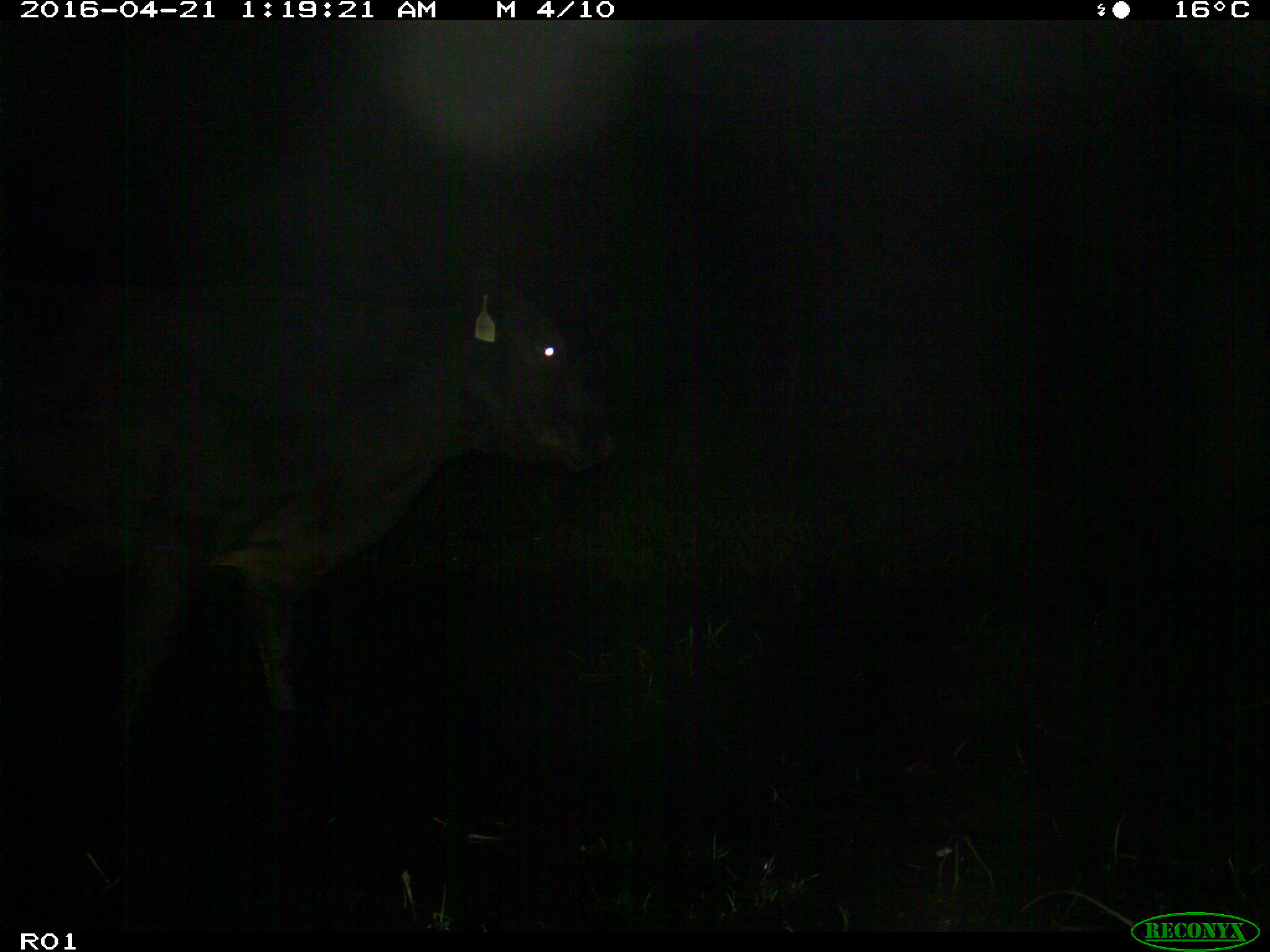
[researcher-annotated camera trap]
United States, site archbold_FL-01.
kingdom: Animalia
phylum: Chordata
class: Mammalia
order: Artiodactyla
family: Bovidae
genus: Bos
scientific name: Bos taurus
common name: domestic cow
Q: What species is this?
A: Bos taurus (domestic cow).